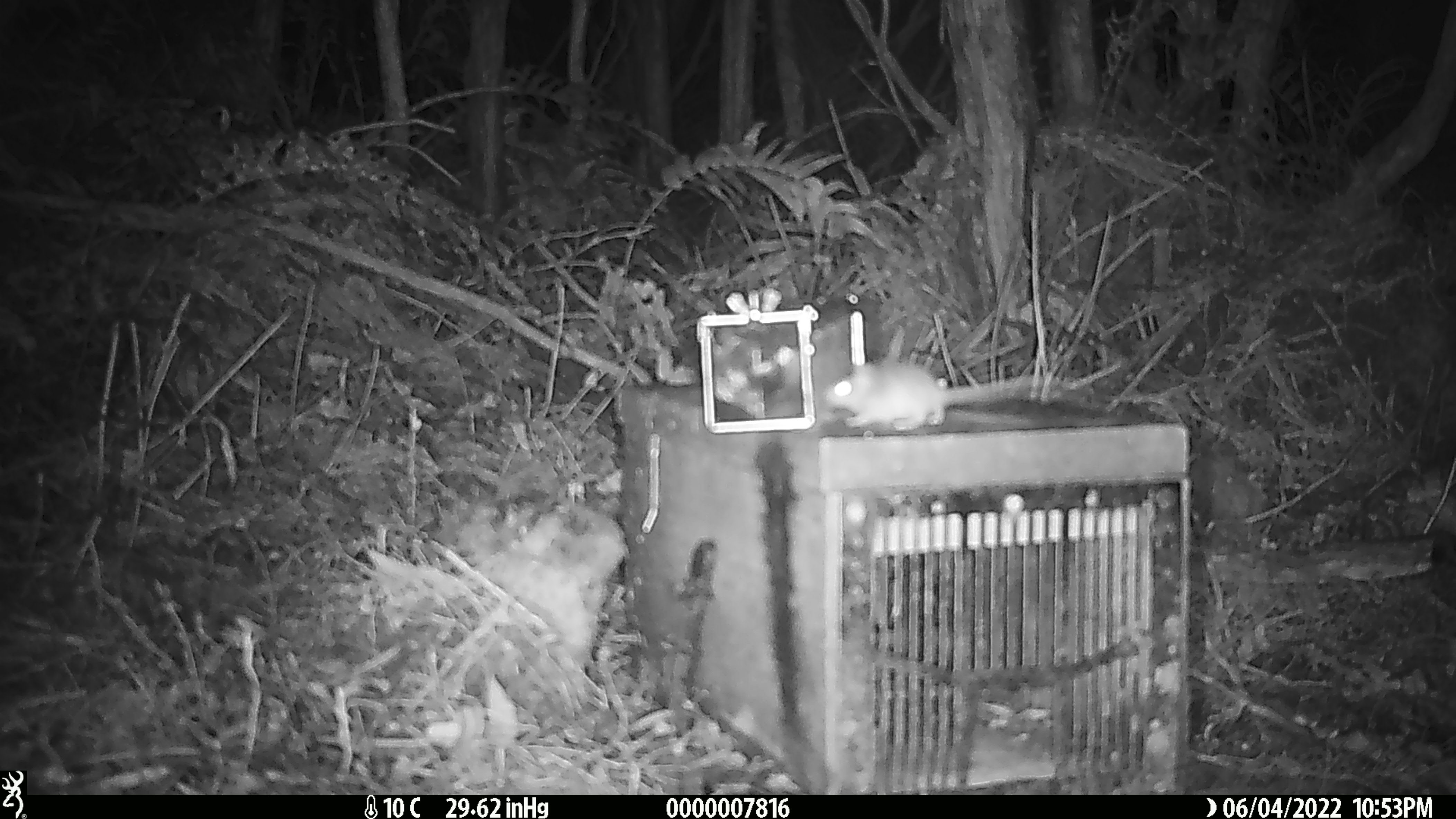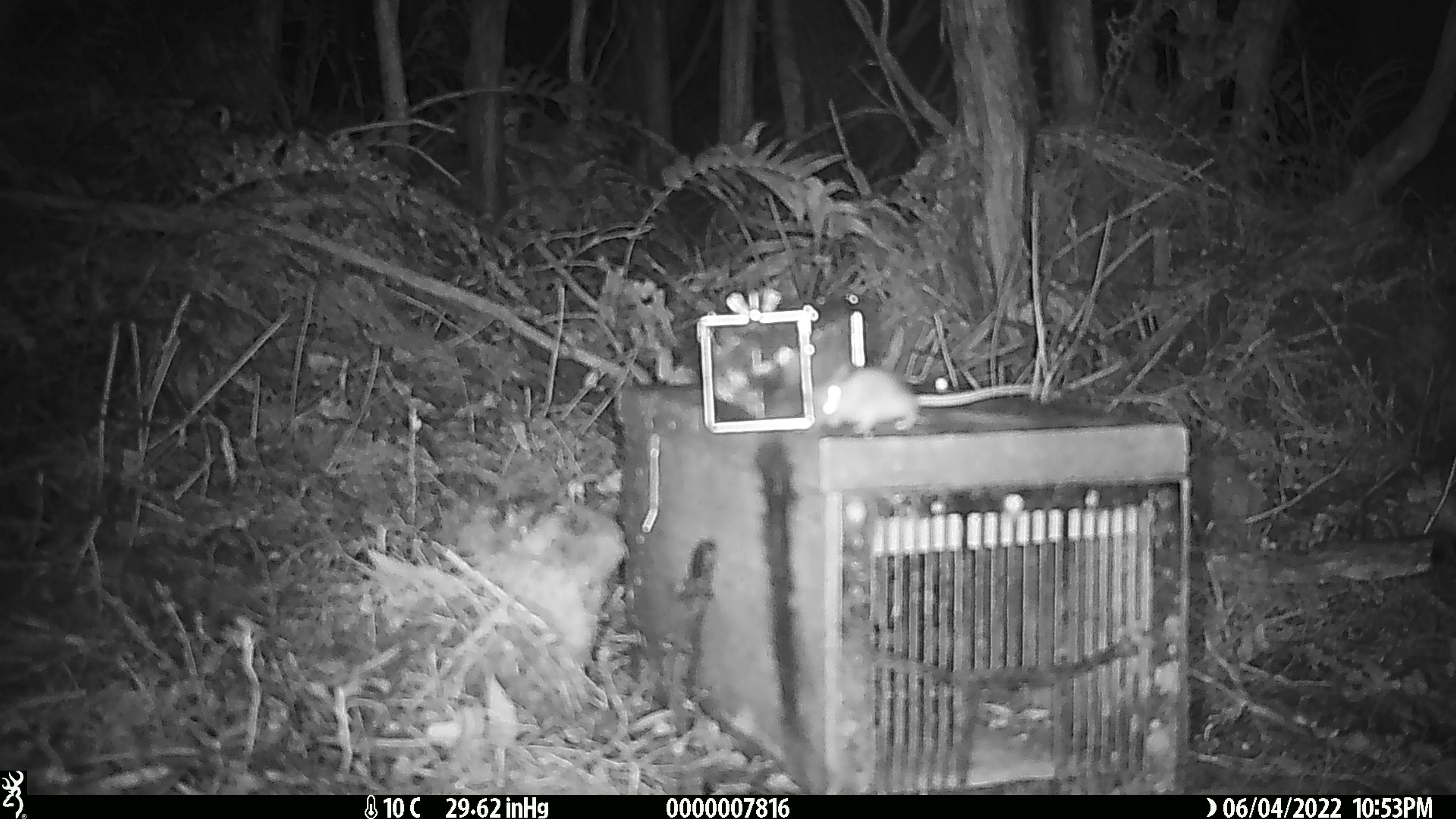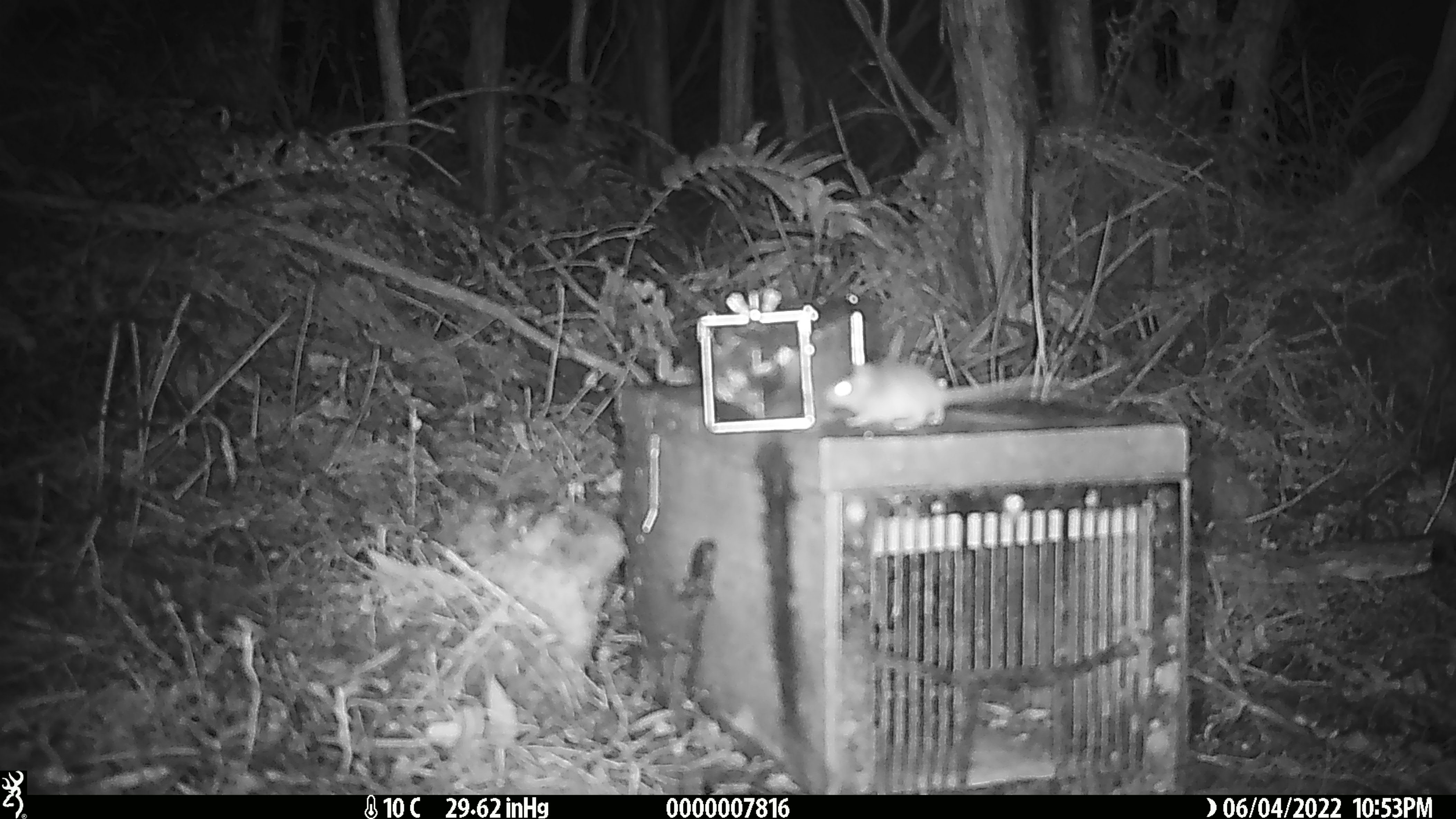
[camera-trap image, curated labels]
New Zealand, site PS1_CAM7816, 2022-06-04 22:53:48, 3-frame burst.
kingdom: Animalia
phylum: Chordata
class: Mammalia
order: Rodentia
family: Muridae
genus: Mus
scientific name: Mus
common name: mouse